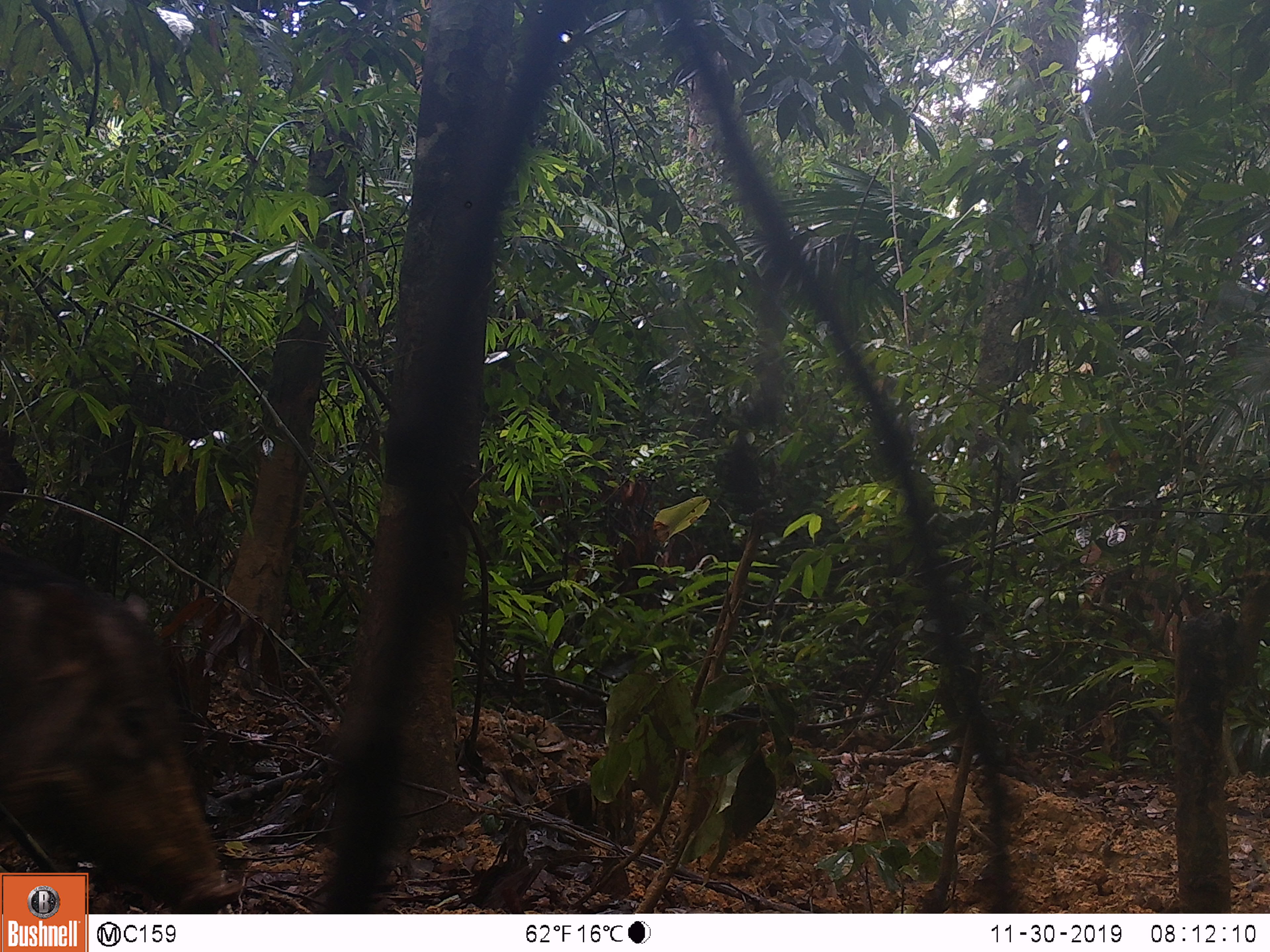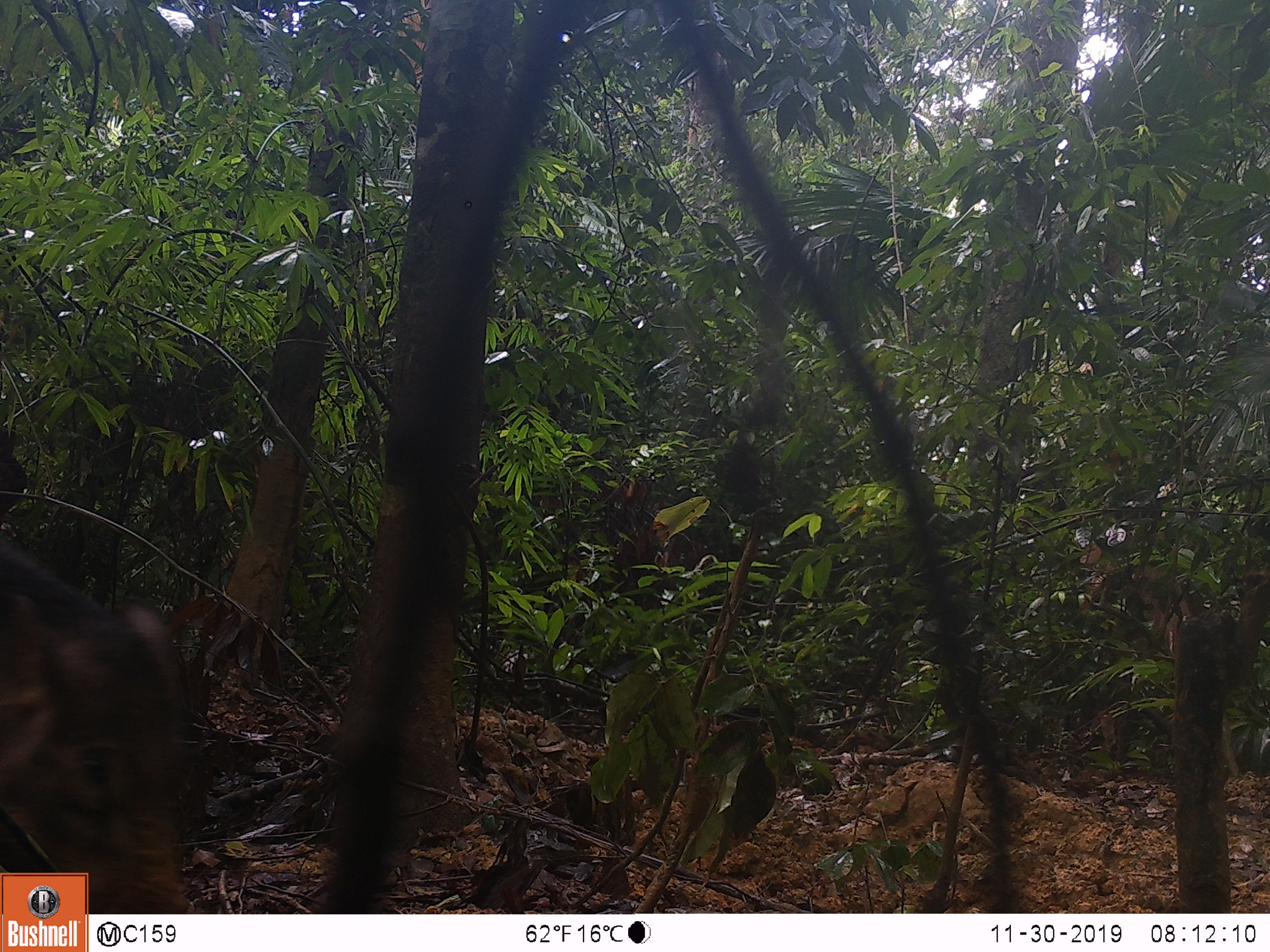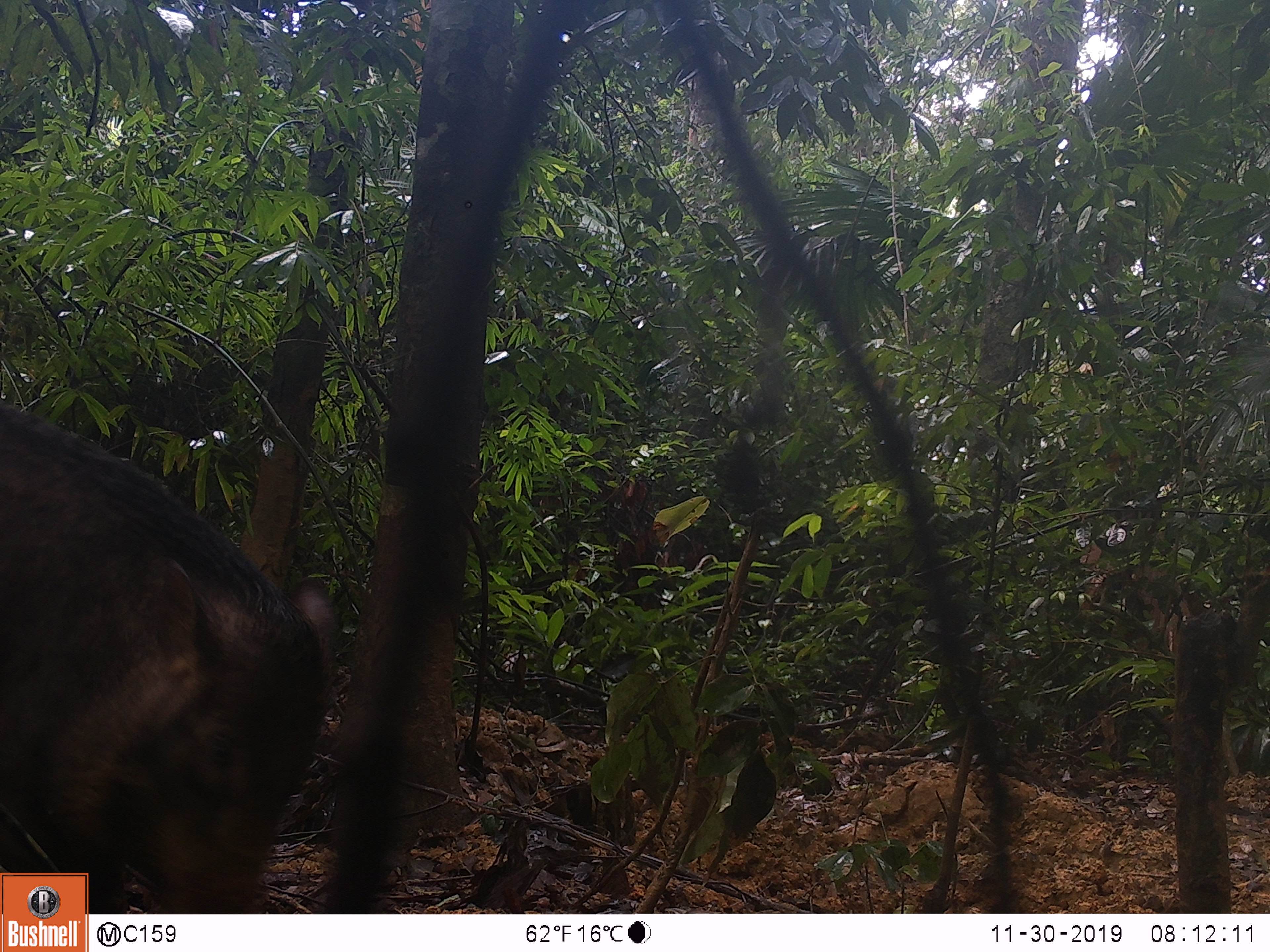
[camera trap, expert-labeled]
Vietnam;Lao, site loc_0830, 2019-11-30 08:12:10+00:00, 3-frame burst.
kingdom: Animalia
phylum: Chordata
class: Mammalia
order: Artiodactyla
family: Suidae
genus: Sus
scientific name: Sus scrofa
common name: eurasian wild pig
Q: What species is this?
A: Eurasian wild pig (Sus scrofa).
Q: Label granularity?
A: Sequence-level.